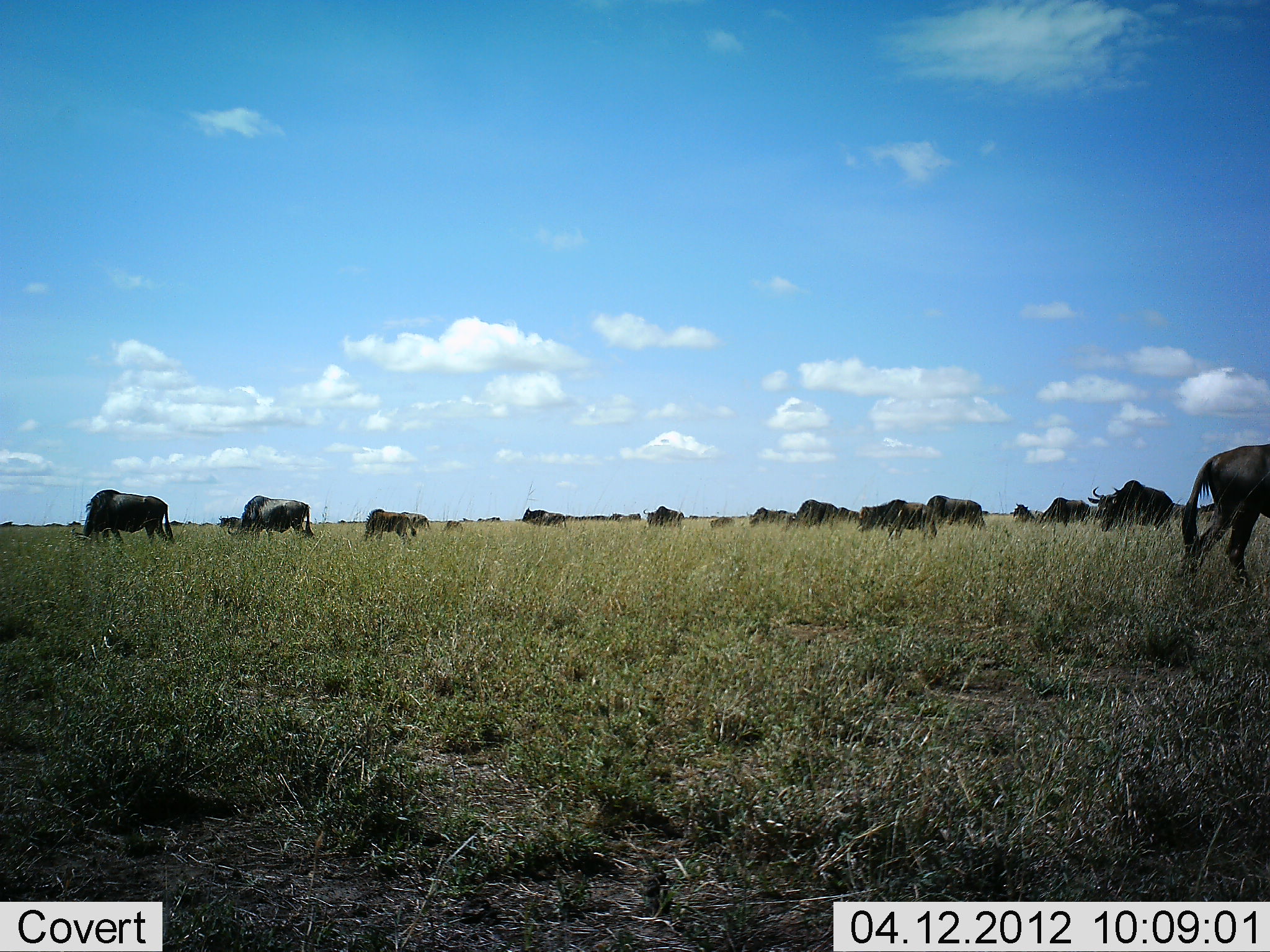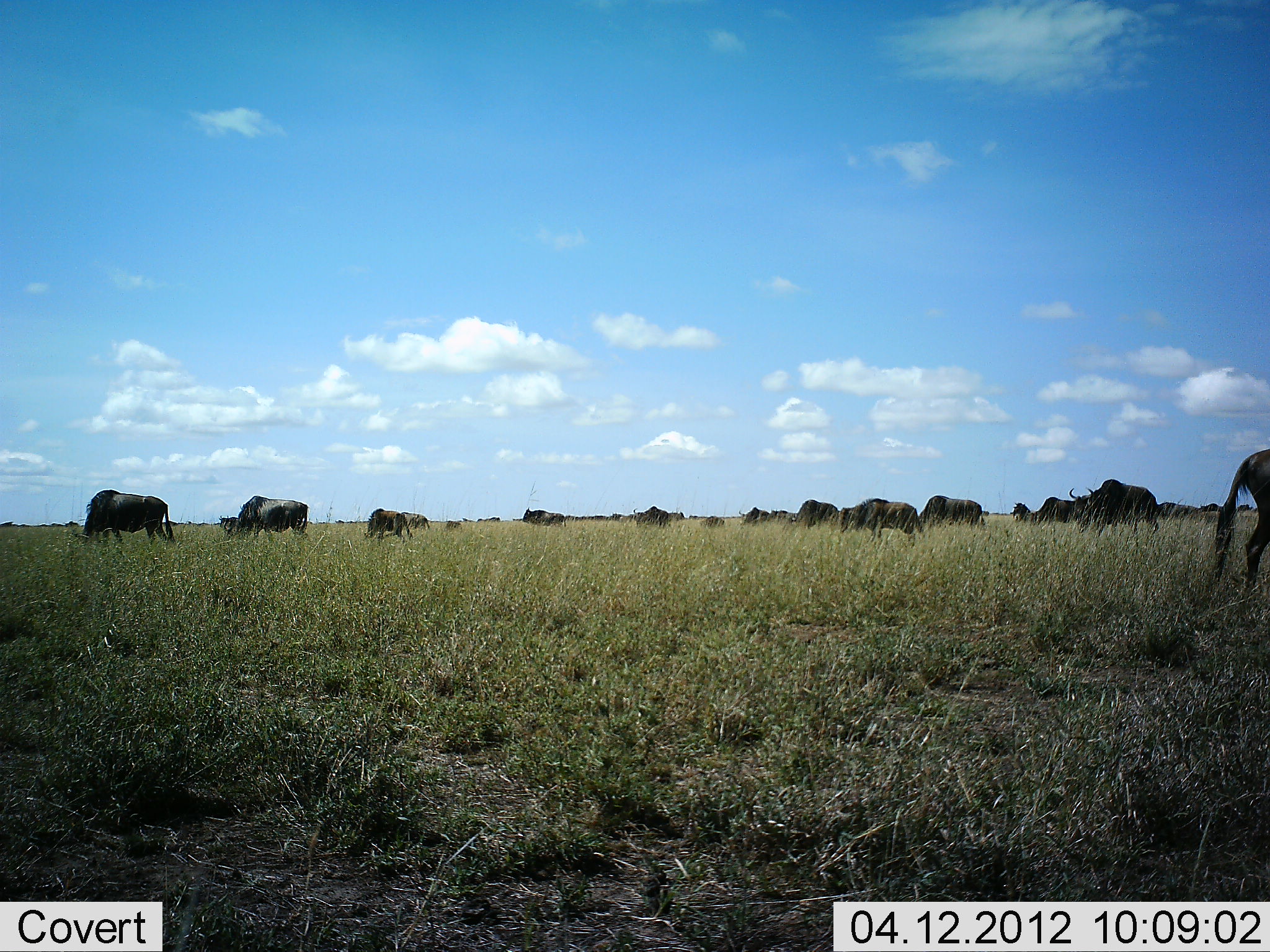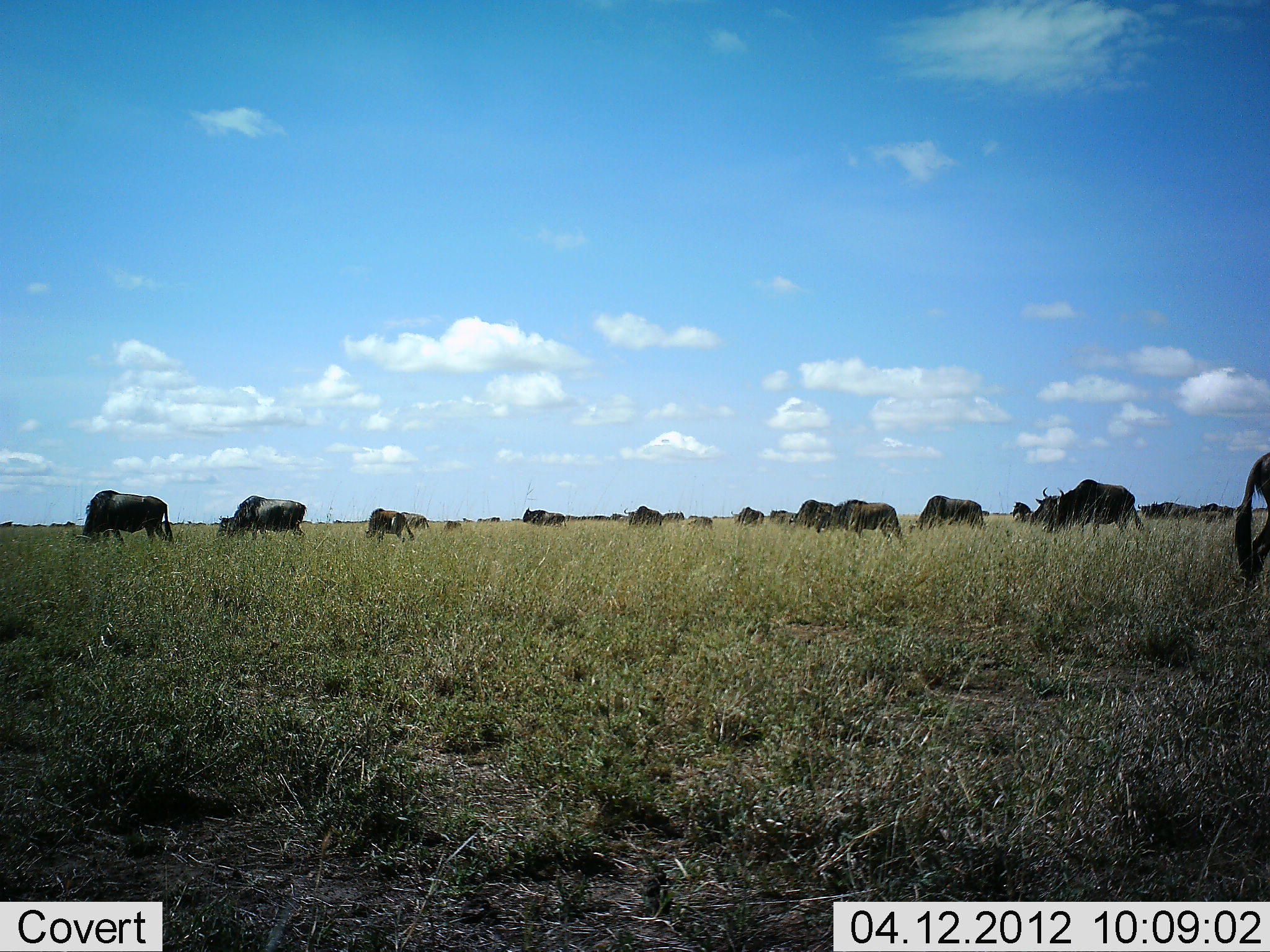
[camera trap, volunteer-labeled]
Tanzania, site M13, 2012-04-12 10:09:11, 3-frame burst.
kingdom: Animalia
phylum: Chordata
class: Mammalia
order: Artiodactyla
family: Bovidae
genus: Connochaetes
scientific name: Connochaetes taurinus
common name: blue wildebeest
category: wildebeest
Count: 11-50.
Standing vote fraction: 58%.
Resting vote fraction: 0%.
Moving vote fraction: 53%.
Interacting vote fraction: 0%.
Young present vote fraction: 16%.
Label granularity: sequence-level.